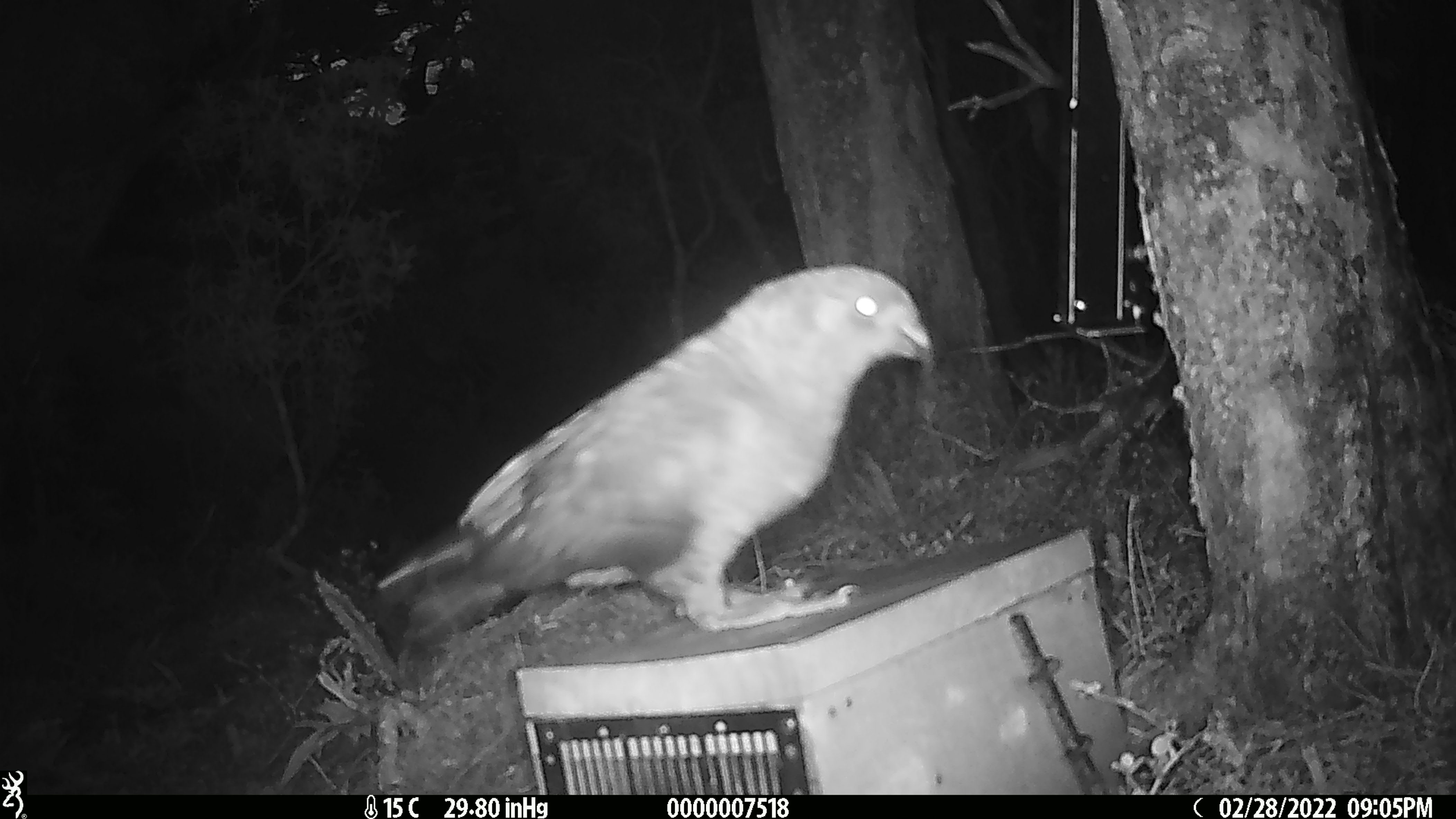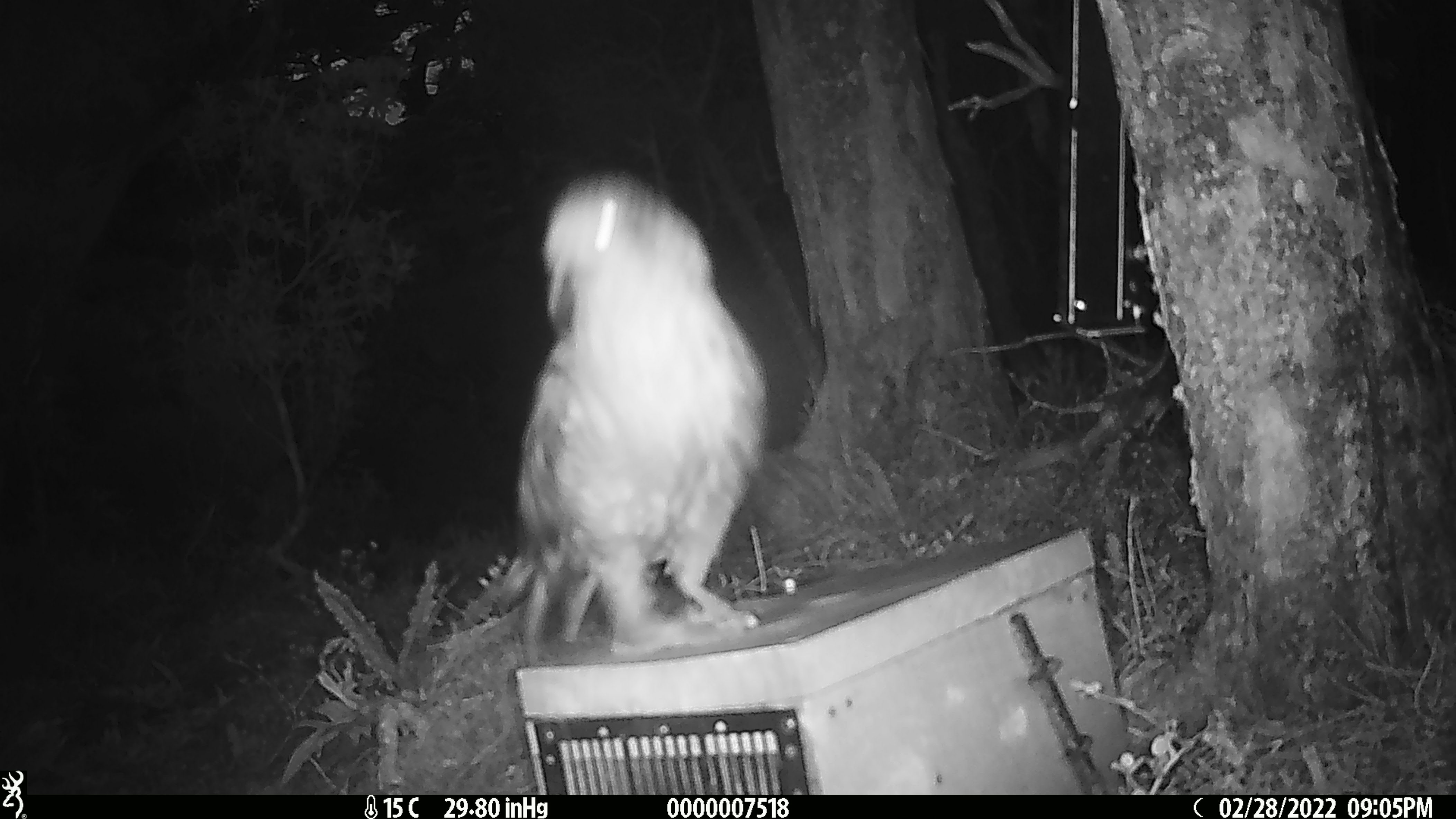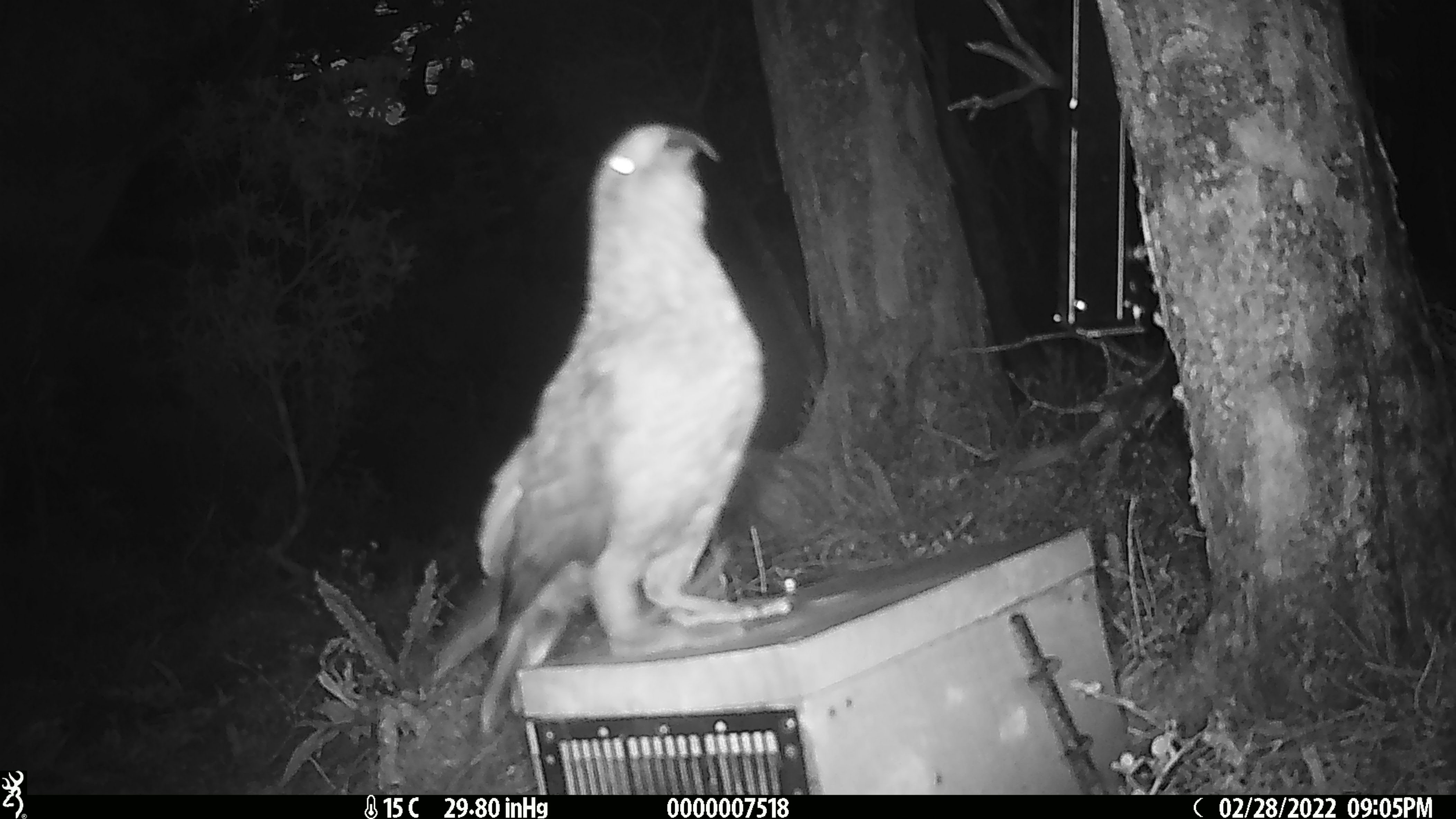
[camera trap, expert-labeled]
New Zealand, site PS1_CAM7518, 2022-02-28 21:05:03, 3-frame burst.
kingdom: Animalia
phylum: Chordata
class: Aves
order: Psittaciformes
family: Strigopidae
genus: Nestor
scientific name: Nestor notabilis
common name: kea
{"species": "kea (Nestor notabilis)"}